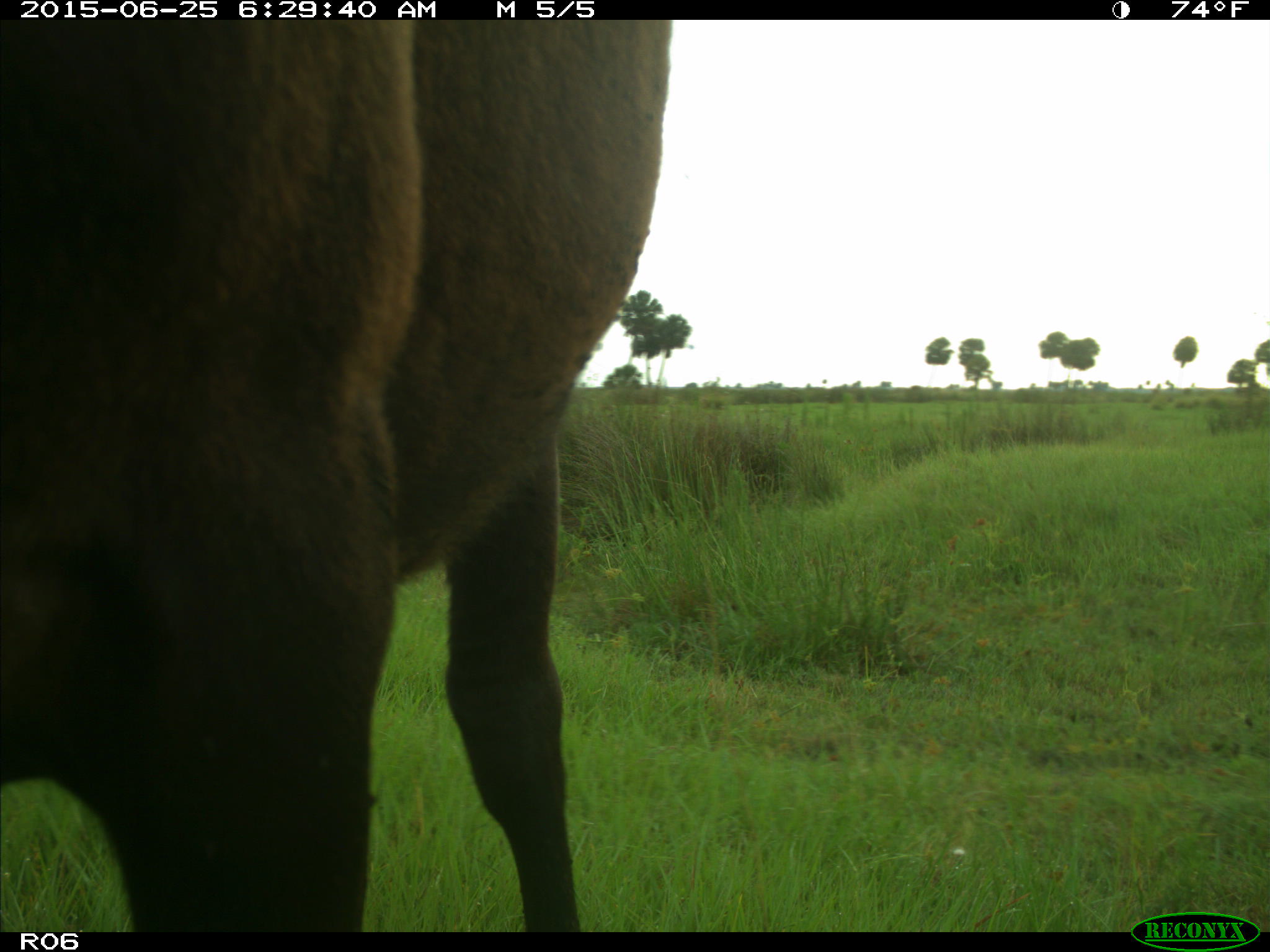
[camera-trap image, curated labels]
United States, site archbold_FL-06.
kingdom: Animalia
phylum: Chordata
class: Mammalia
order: Artiodactyla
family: Bovidae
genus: Bos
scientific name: Bos taurus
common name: domestic cow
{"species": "Bos taurus (domestic cow)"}